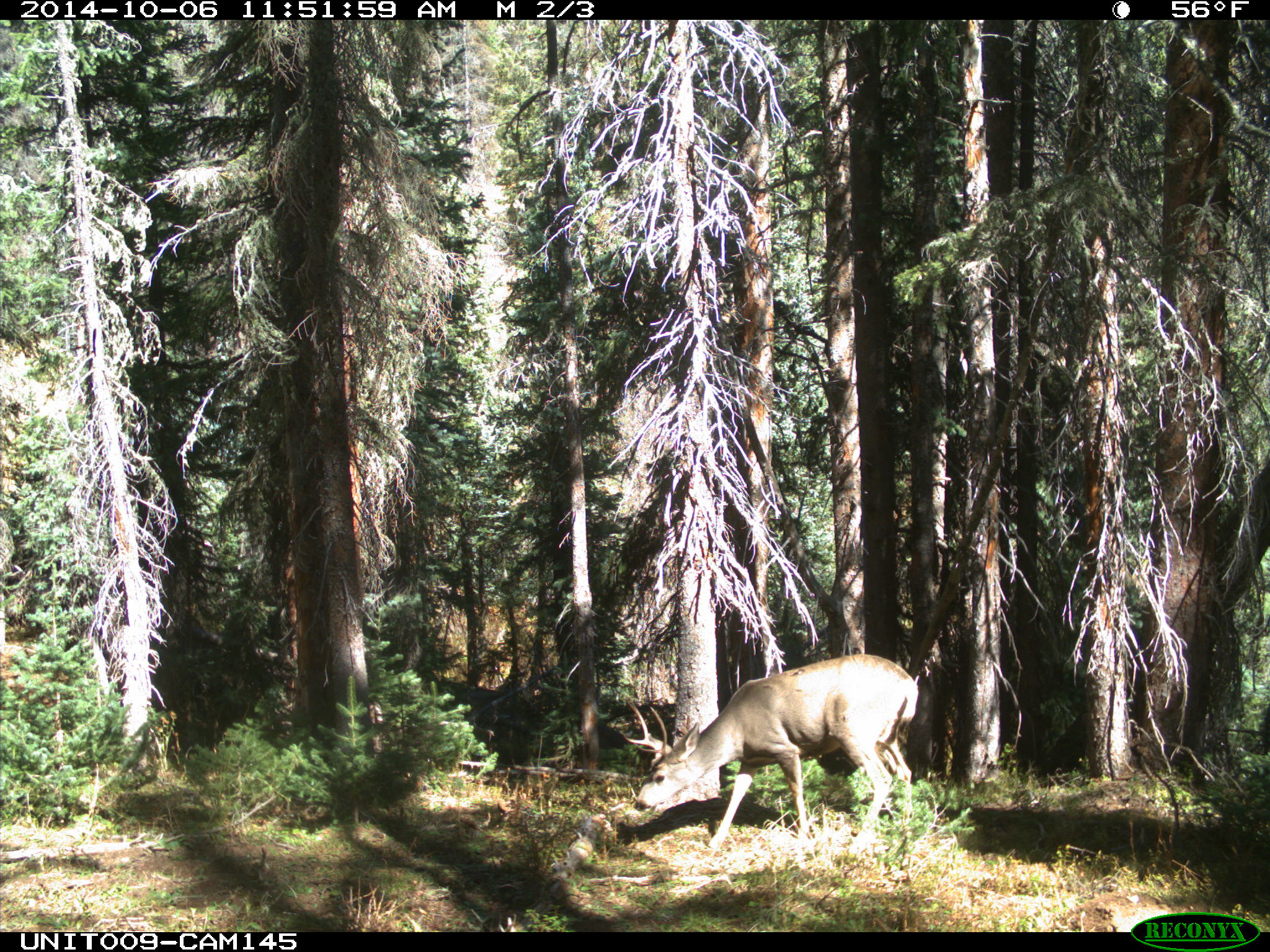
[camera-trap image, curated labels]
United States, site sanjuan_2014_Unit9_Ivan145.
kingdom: Animalia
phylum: Chordata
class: Mammalia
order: Artiodactyla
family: Cervidae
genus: Odocoileus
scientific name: Odocoileus hemionus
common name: mule deer